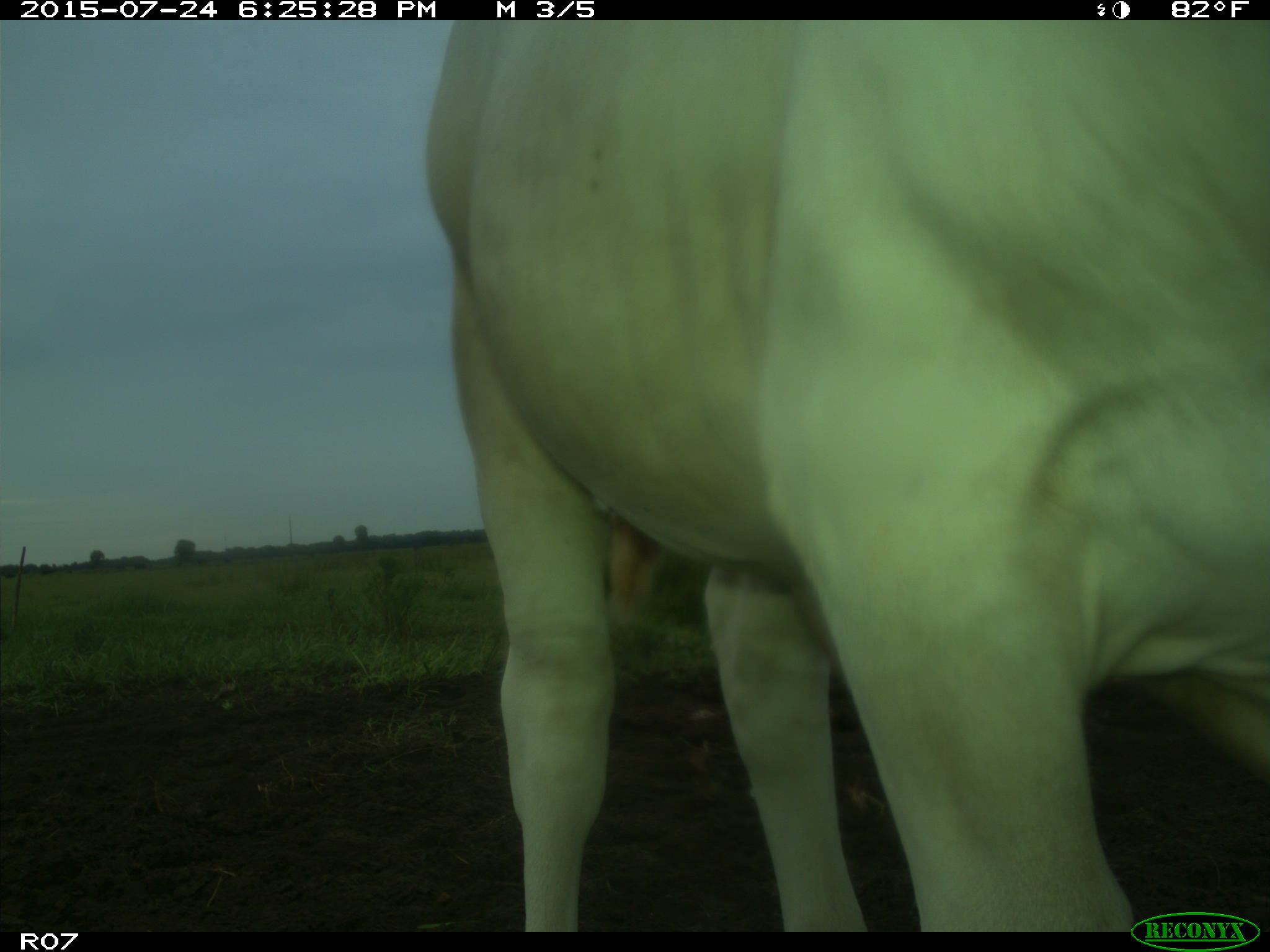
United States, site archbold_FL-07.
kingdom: Animalia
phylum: Chordata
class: Mammalia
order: Artiodactyla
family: Bovidae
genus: Bos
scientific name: Bos taurus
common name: domestic cow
Bos taurus (domestic cow).